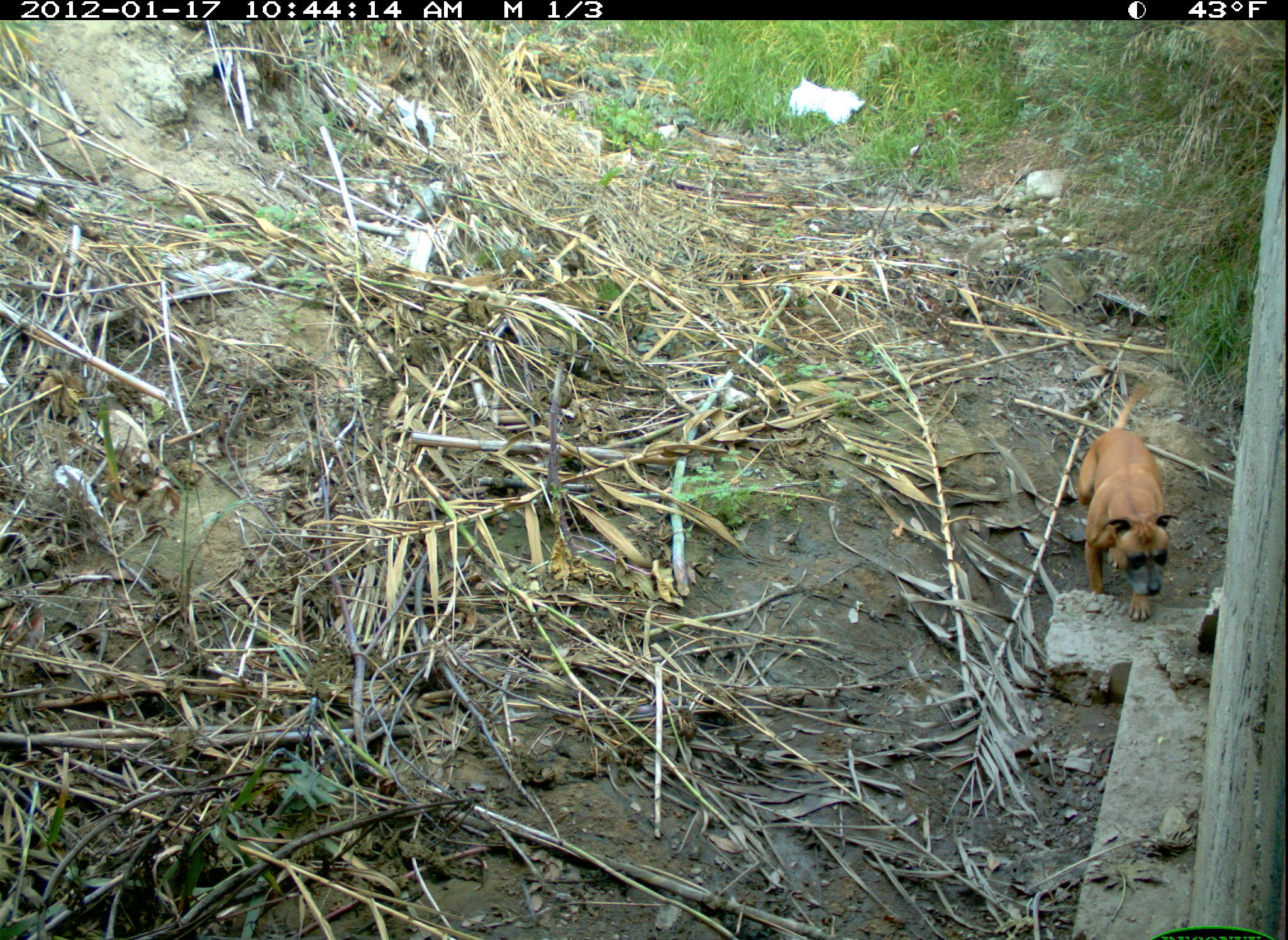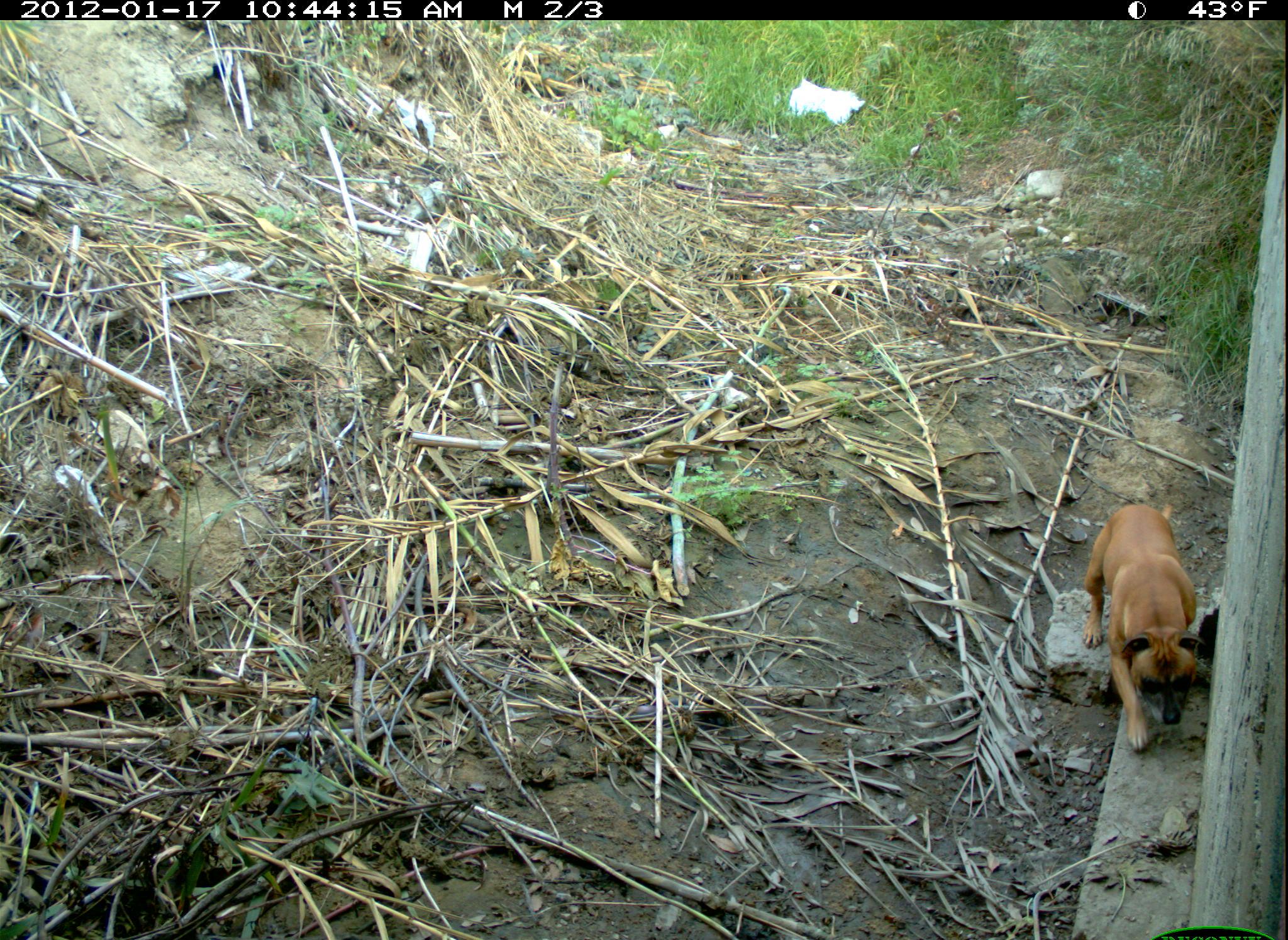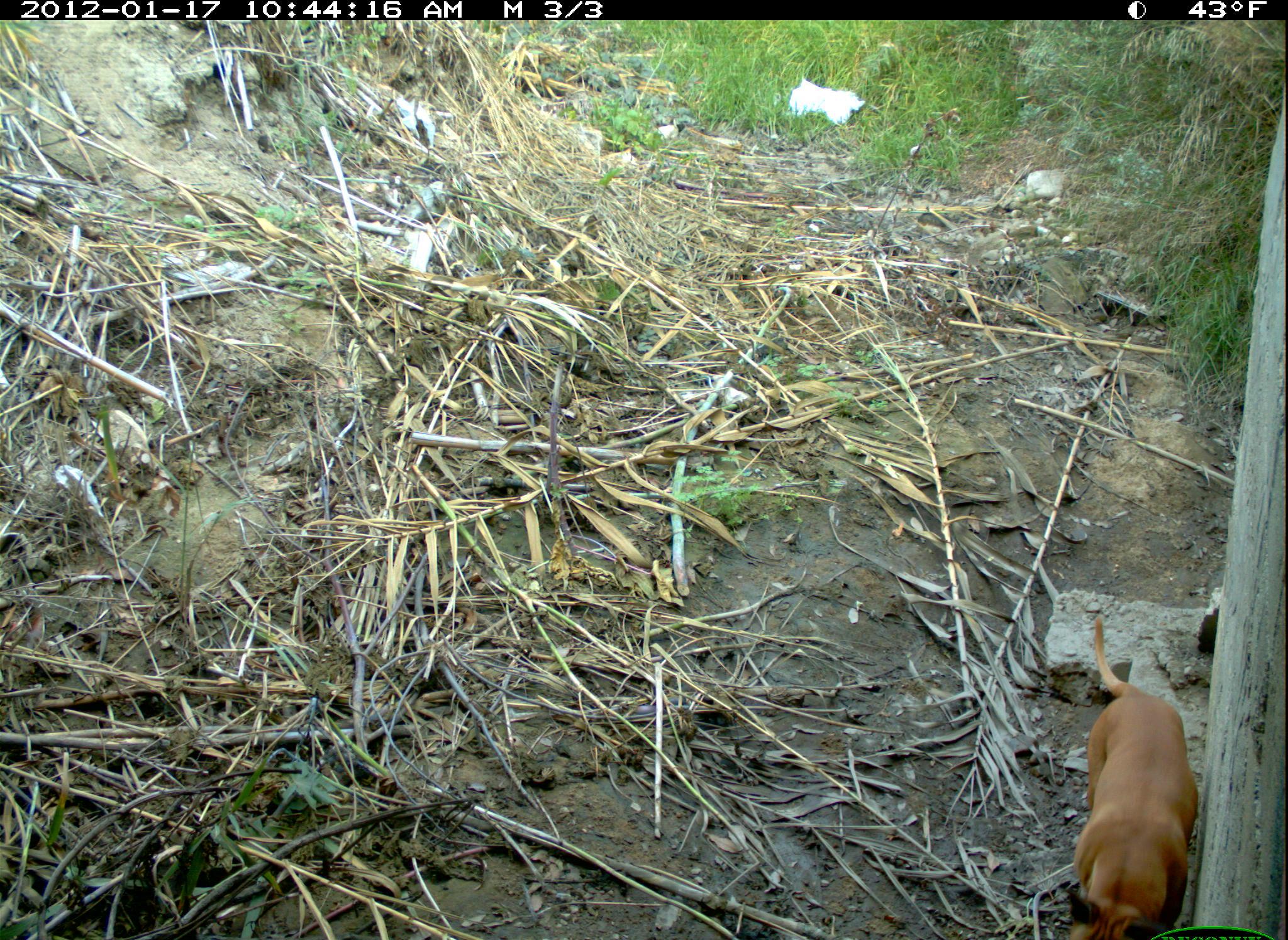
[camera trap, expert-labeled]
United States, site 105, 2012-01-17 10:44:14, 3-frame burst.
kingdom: Animalia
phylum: Chordata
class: Mammalia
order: Carnivora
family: Canidae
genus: Canis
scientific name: Canis familiaris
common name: domestic dog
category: dog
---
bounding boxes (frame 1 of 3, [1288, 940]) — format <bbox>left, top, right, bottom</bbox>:
dog: <bbox>1066, 379, 1183, 630</bbox>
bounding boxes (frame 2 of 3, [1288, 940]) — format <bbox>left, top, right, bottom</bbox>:
dog: <bbox>1080, 491, 1213, 758</bbox>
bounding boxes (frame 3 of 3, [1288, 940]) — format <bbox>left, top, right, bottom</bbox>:
dog: <bbox>1058, 610, 1206, 940</bbox>